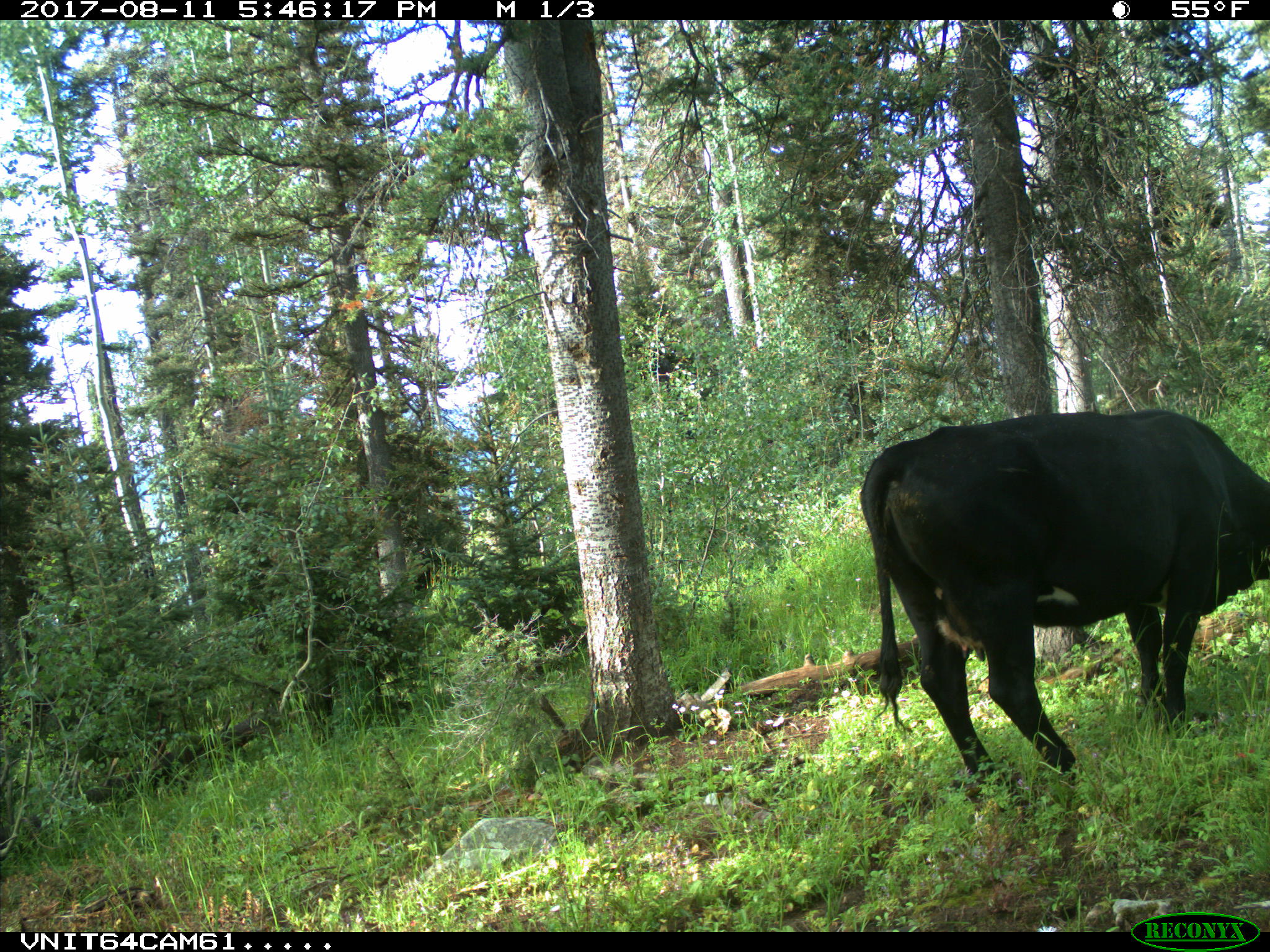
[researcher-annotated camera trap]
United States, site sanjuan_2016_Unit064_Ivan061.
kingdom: Animalia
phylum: Chordata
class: Mammalia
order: Artiodactyla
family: Bovidae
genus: Bos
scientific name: Bos taurus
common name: domestic cow